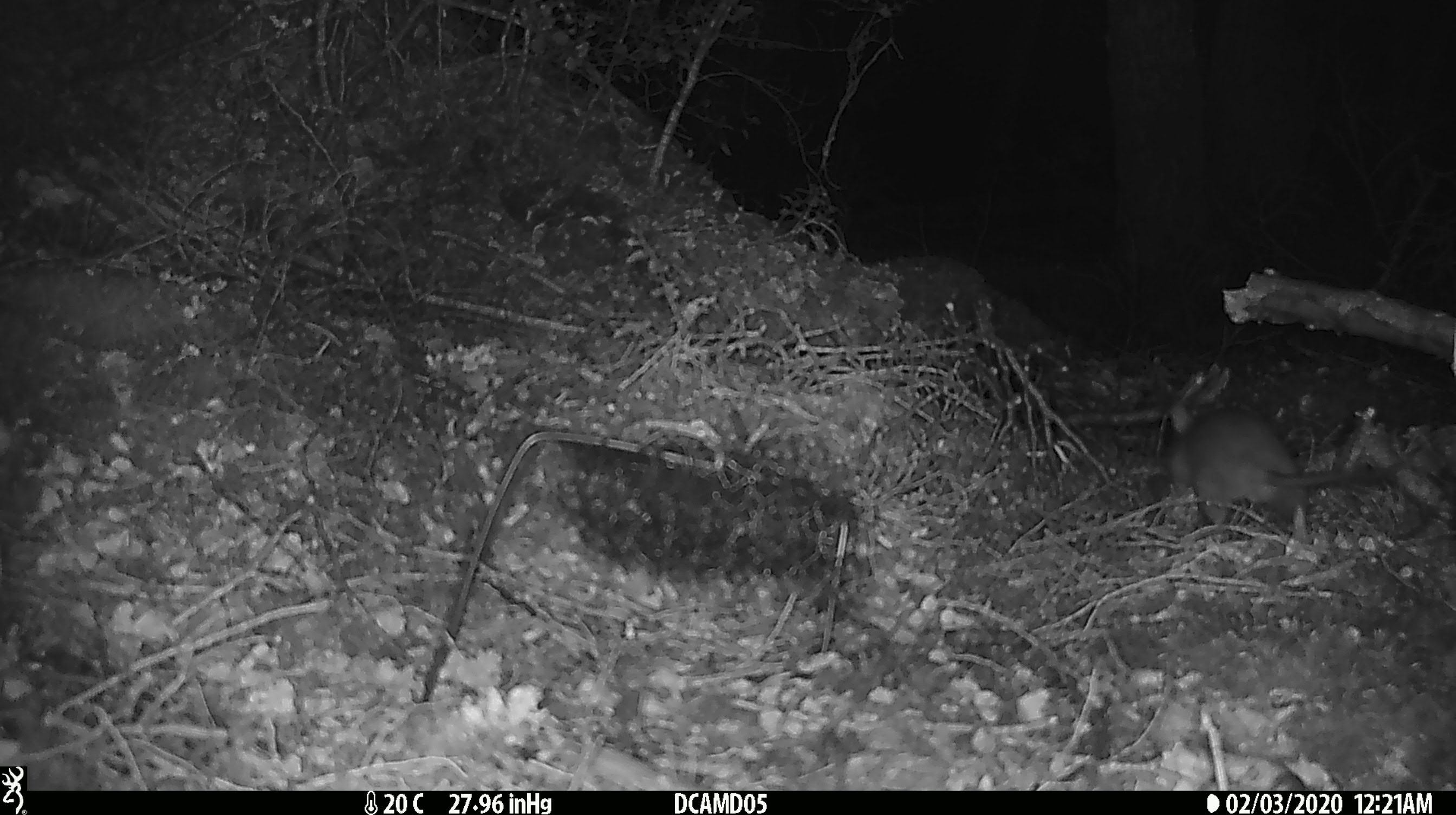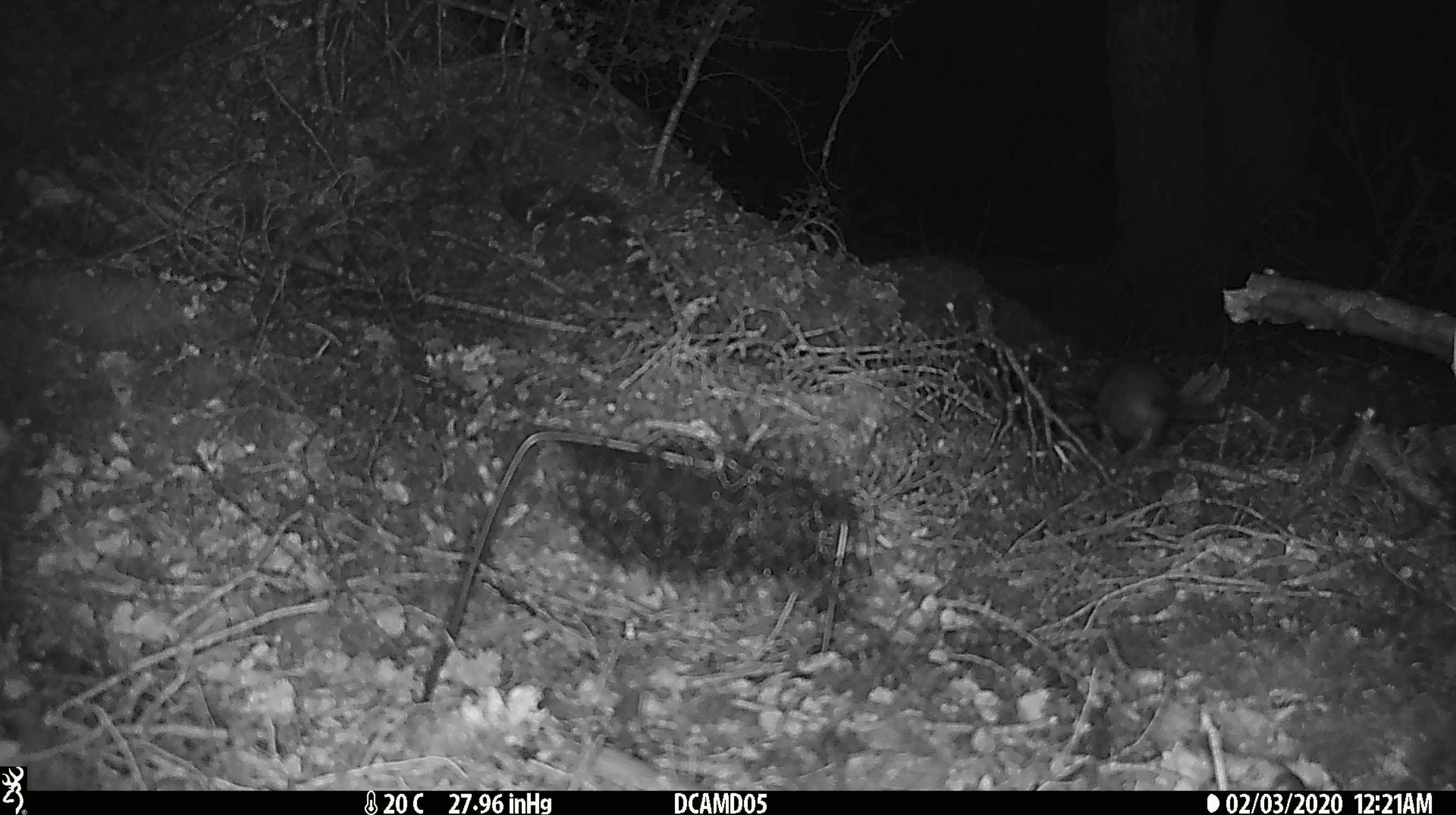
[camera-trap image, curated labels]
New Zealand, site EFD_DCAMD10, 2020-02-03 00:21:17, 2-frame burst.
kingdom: Animalia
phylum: Chordata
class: Mammalia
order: Rodentia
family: Muridae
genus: Rattus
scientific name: Rattus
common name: rat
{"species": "rat (Rattus)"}